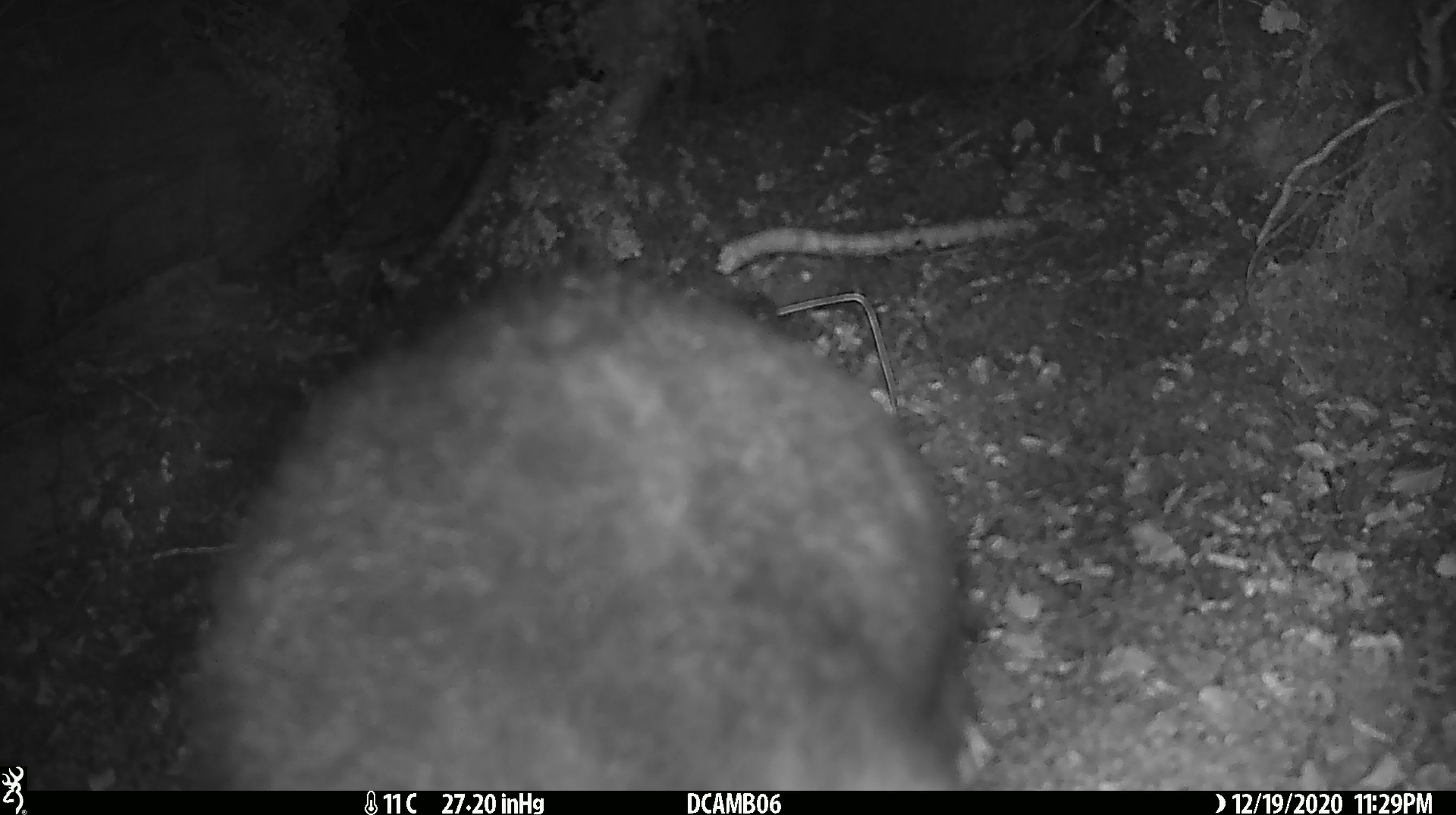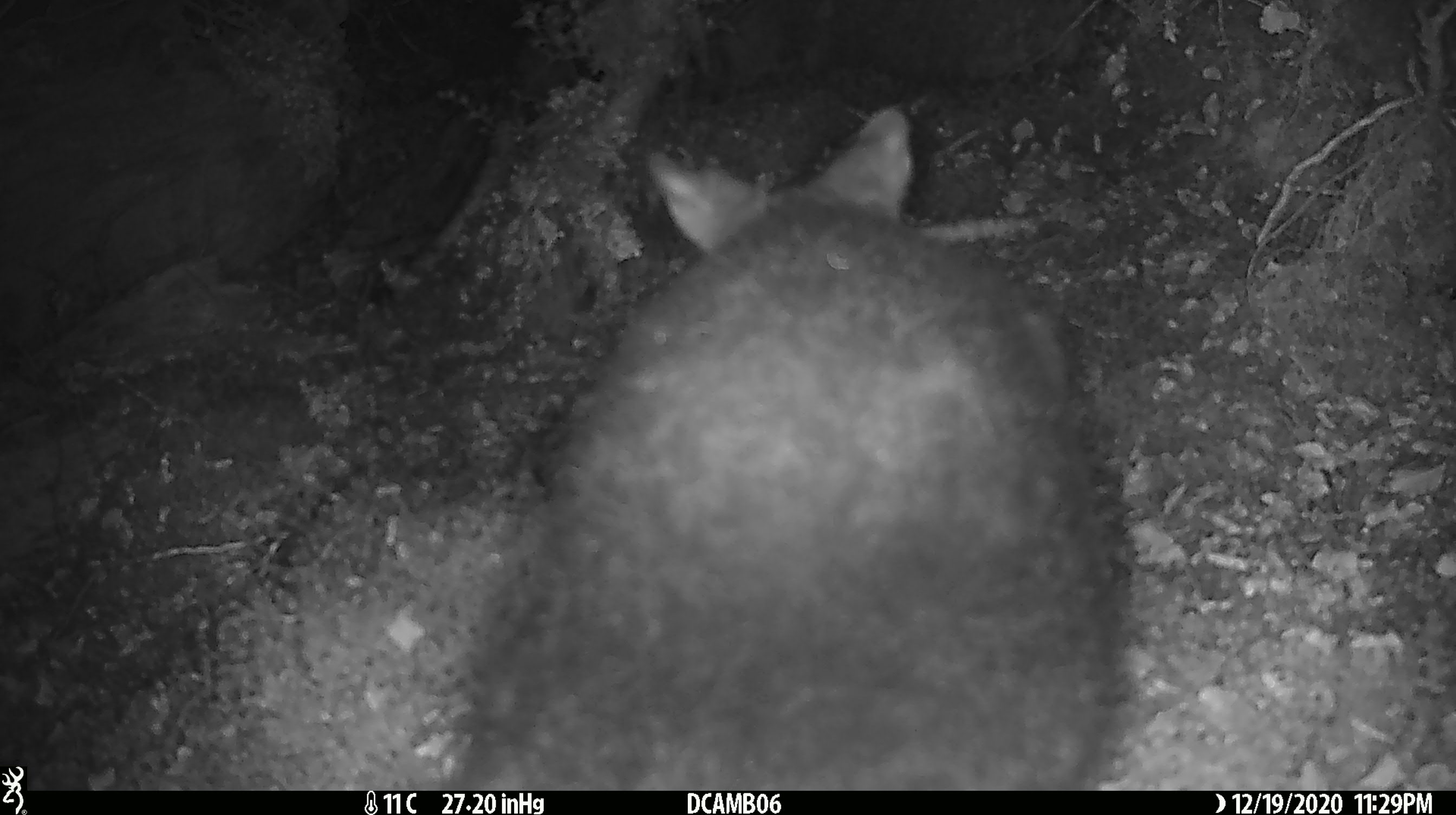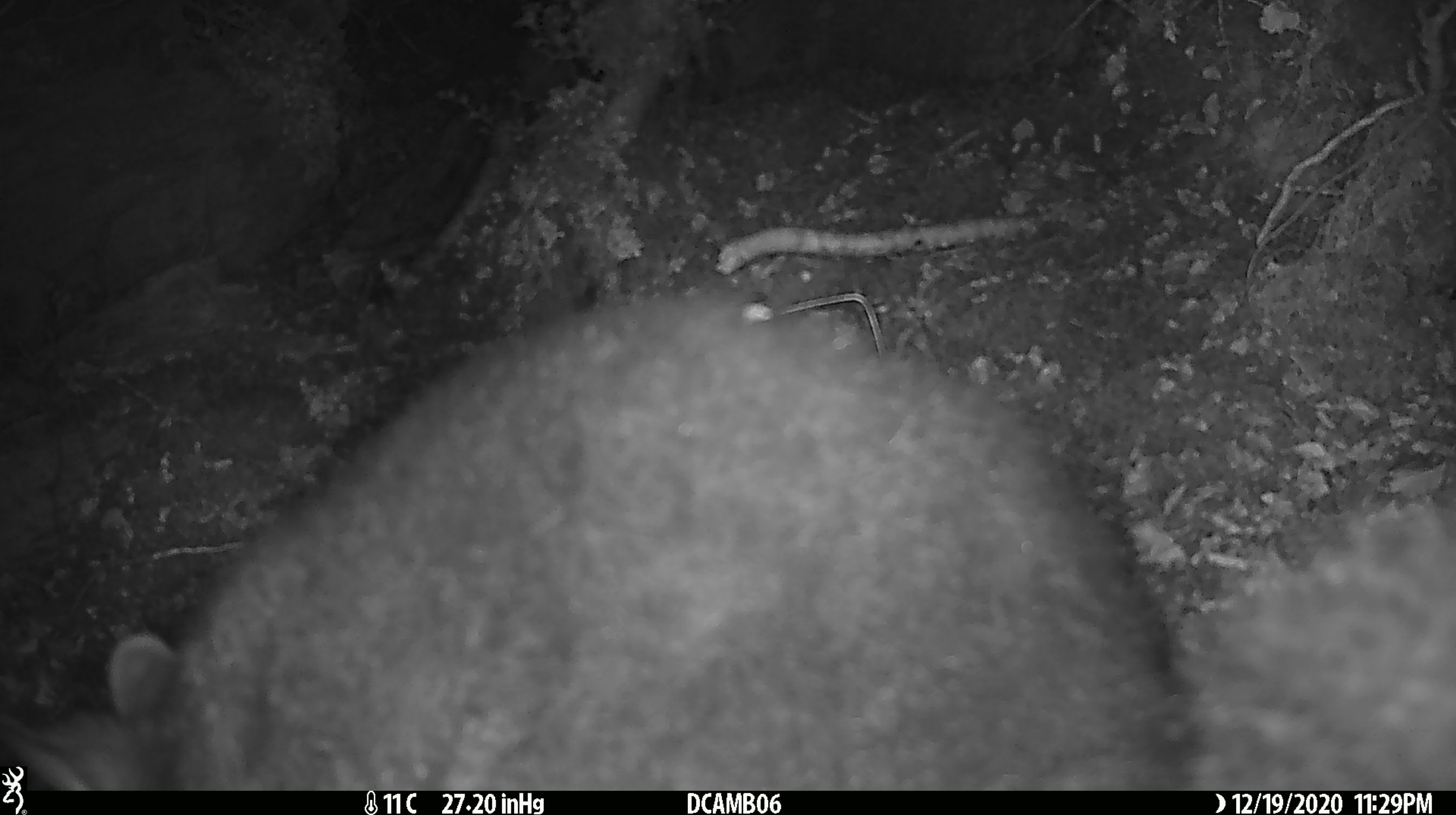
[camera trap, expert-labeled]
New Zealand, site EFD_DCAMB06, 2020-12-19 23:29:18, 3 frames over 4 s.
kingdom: Animalia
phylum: Chordata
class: Mammalia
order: Diprotodontia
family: Phalangeridae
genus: Trichosurus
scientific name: Trichosurus vulpecula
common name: common brushtail possum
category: possum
Possum (common brushtail possum) (Trichosurus vulpecula).